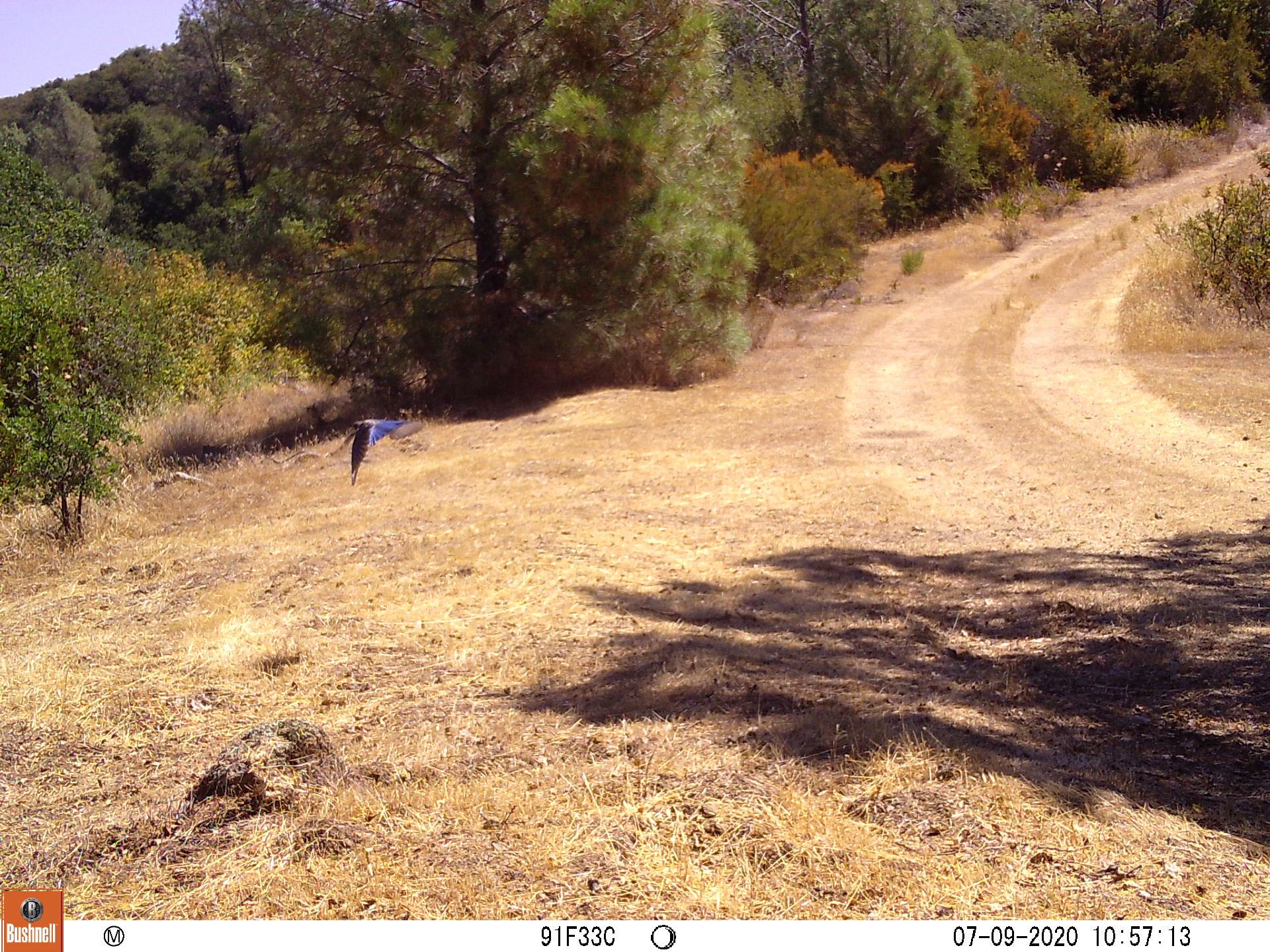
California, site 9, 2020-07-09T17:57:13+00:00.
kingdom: Animalia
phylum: Chordata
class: Aves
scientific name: Aves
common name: bird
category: unknown bird